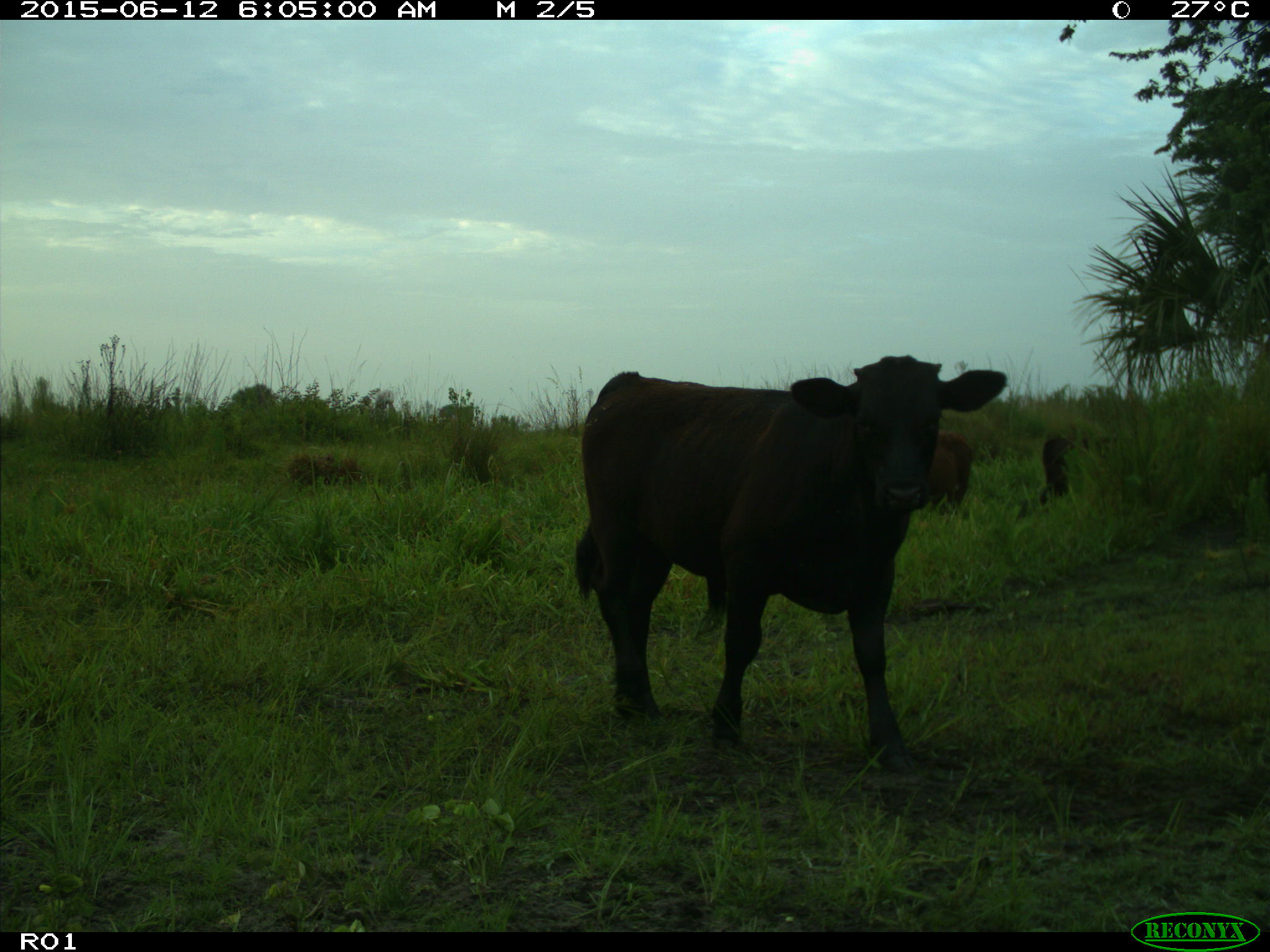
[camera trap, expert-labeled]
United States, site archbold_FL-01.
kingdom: Animalia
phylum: Chordata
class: Mammalia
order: Artiodactyla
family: Bovidae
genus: Bos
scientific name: Bos taurus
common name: domestic cow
Bos taurus (domestic cow).